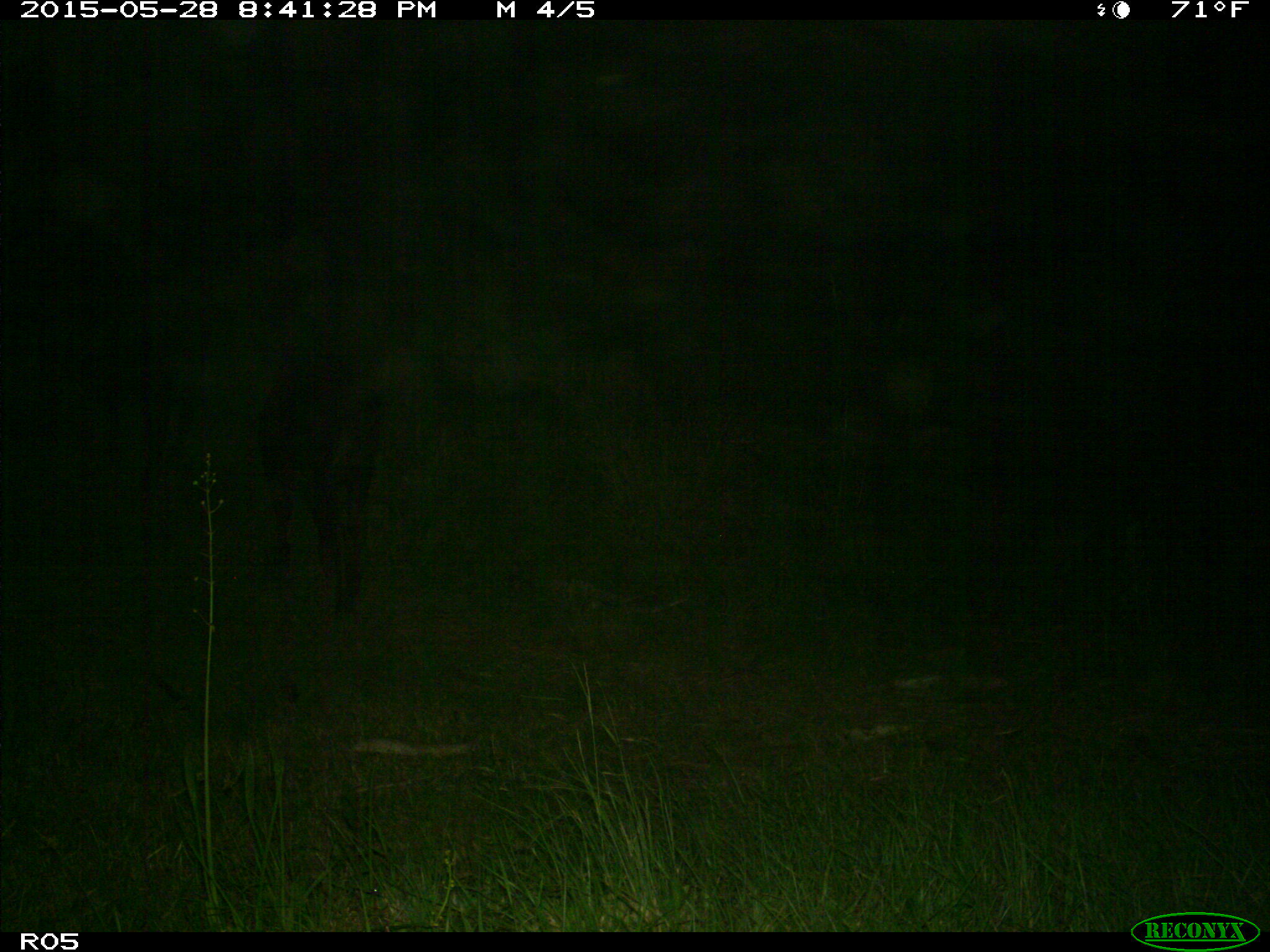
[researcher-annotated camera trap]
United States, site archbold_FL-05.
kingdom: Animalia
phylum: Chordata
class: Mammalia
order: Artiodactyla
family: Bovidae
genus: Bos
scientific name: Bos taurus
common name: domestic cow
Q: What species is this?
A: Bos taurus (domestic cow).